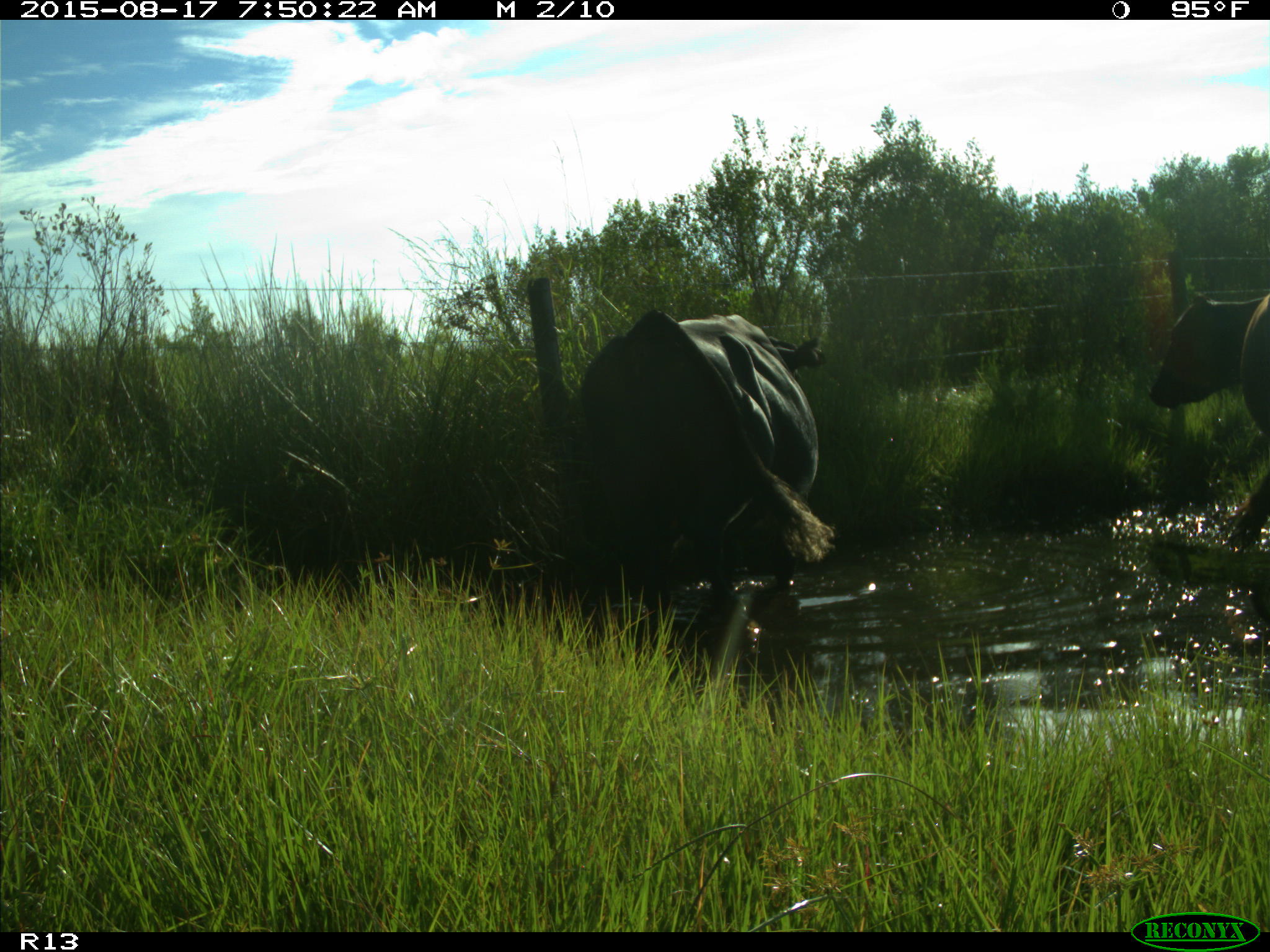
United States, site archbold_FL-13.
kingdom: Animalia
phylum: Chordata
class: Mammalia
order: Artiodactyla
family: Bovidae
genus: Bos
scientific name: Bos taurus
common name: domestic cow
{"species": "Bos taurus (domestic cow)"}